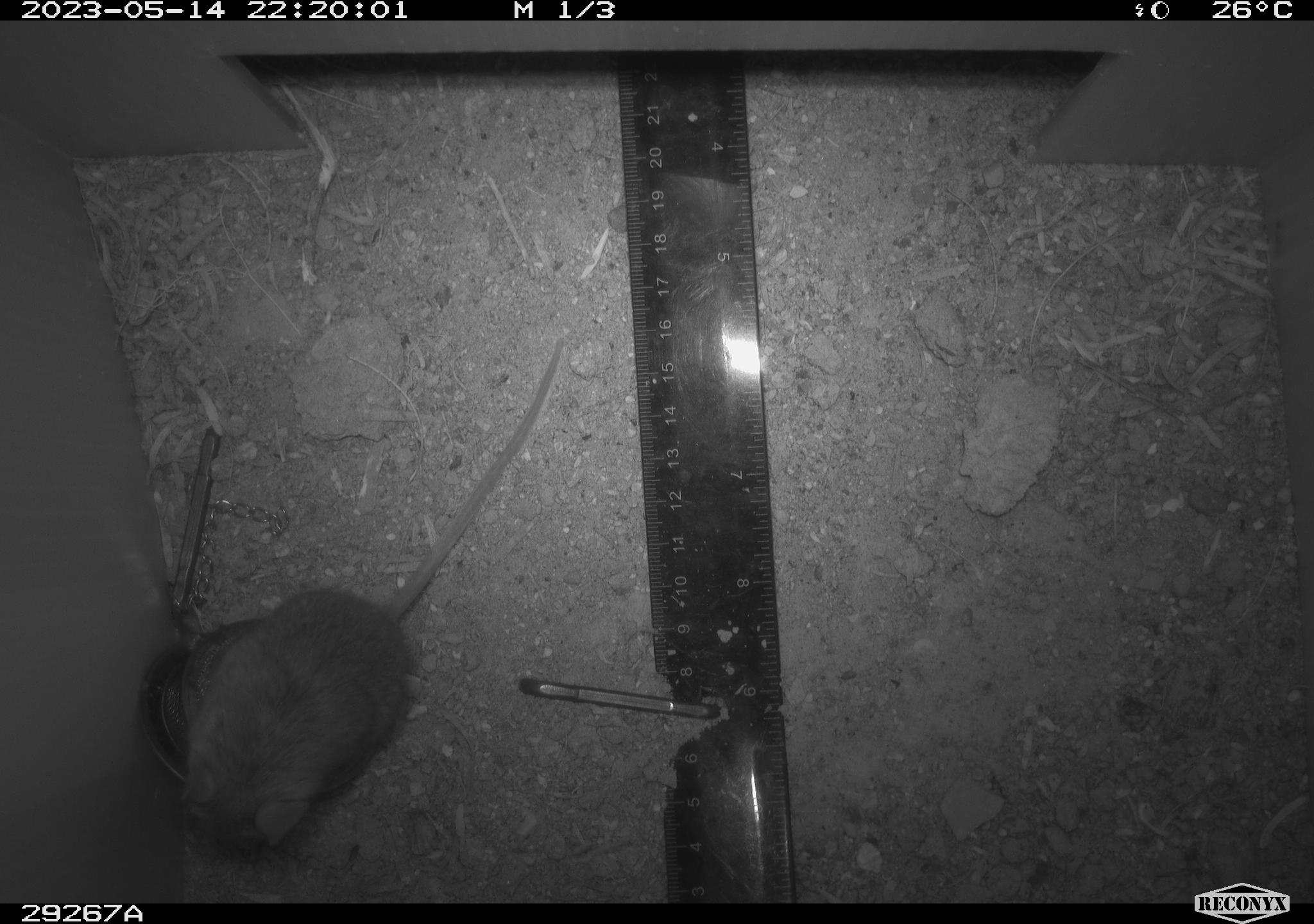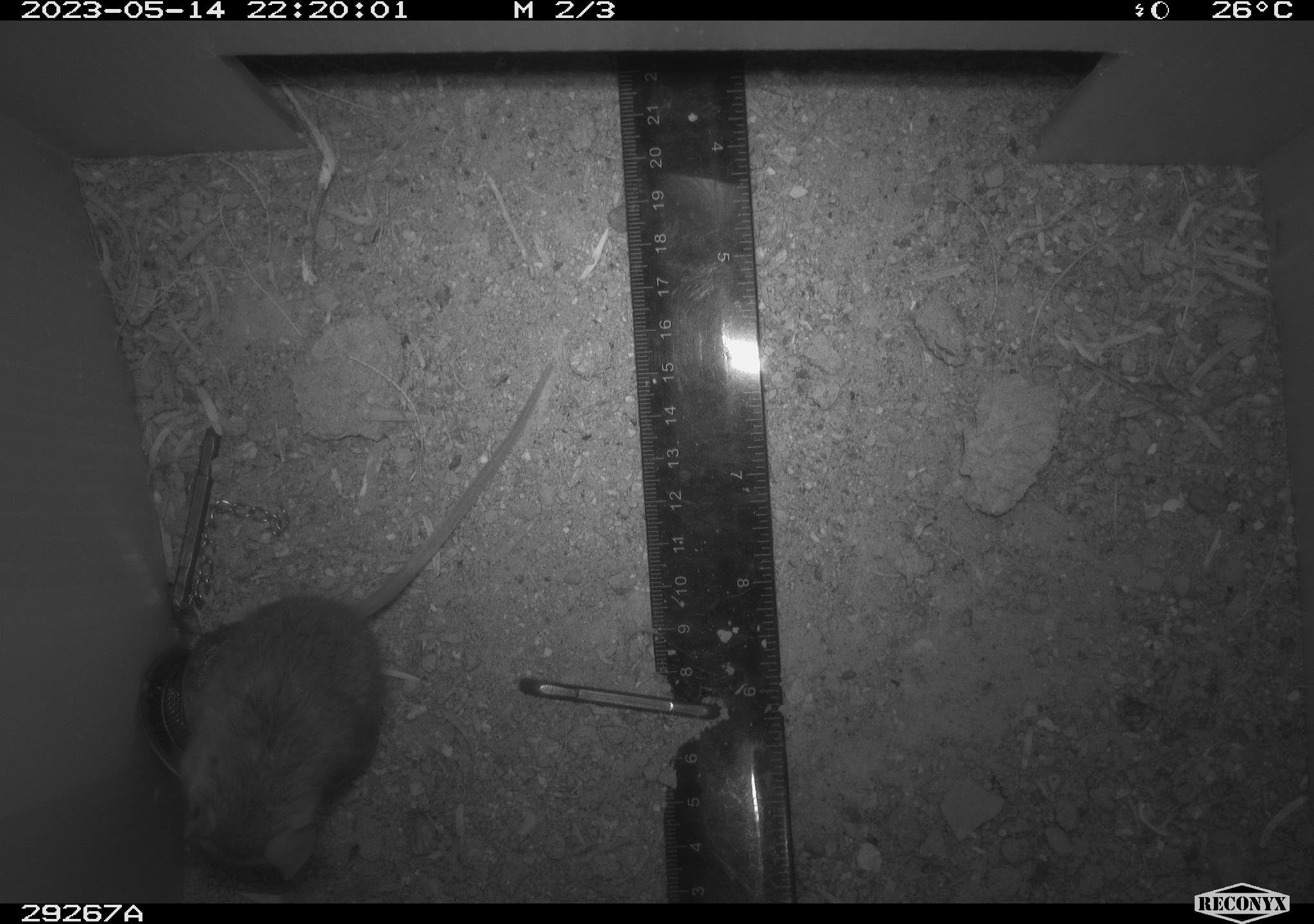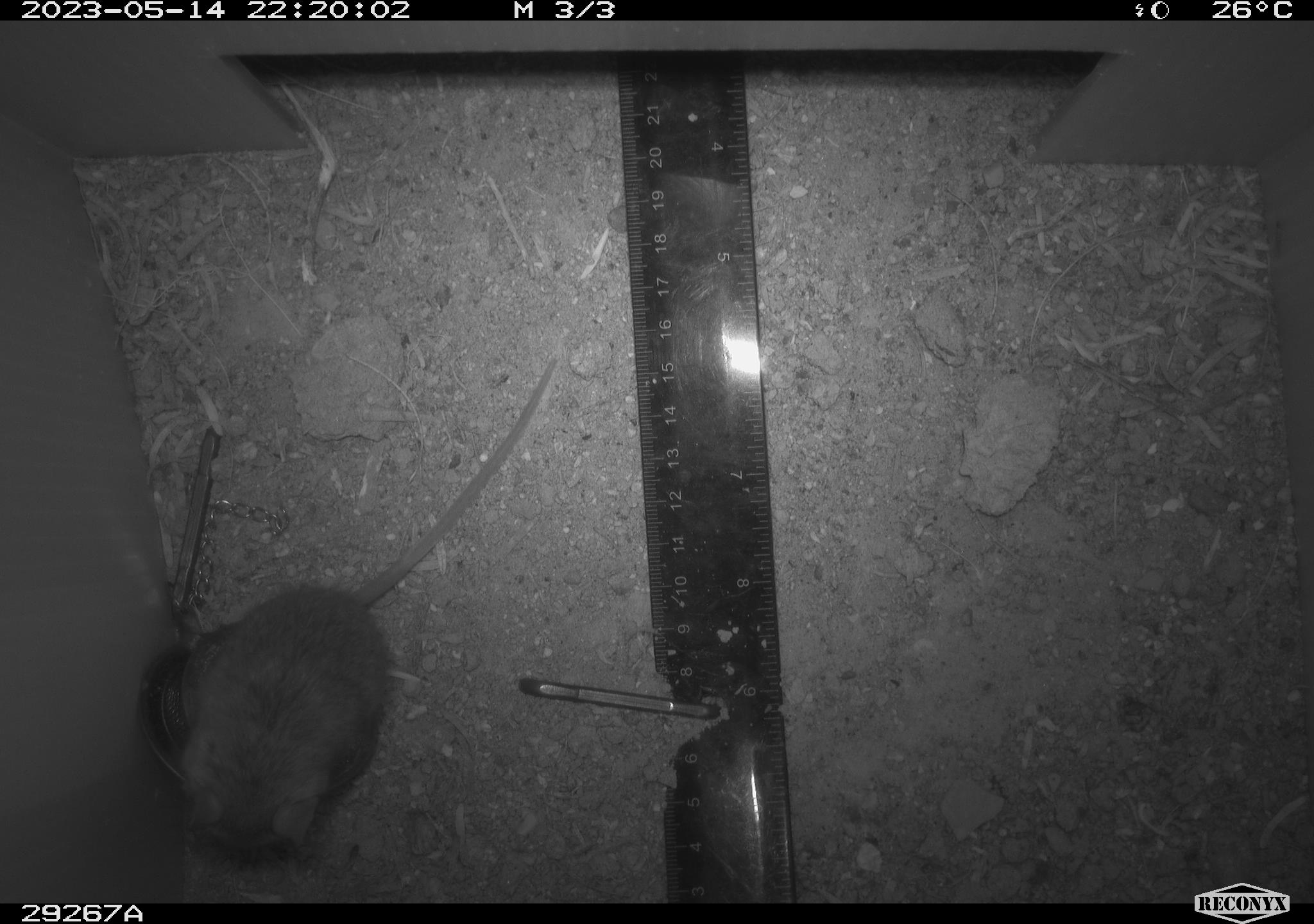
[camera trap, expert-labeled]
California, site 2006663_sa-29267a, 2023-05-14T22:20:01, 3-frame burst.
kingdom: Animalia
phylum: Chordata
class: Mammalia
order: Rodentia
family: Cricetidae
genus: Peromyscus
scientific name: Peromyscus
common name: deer mice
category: peromyscus species